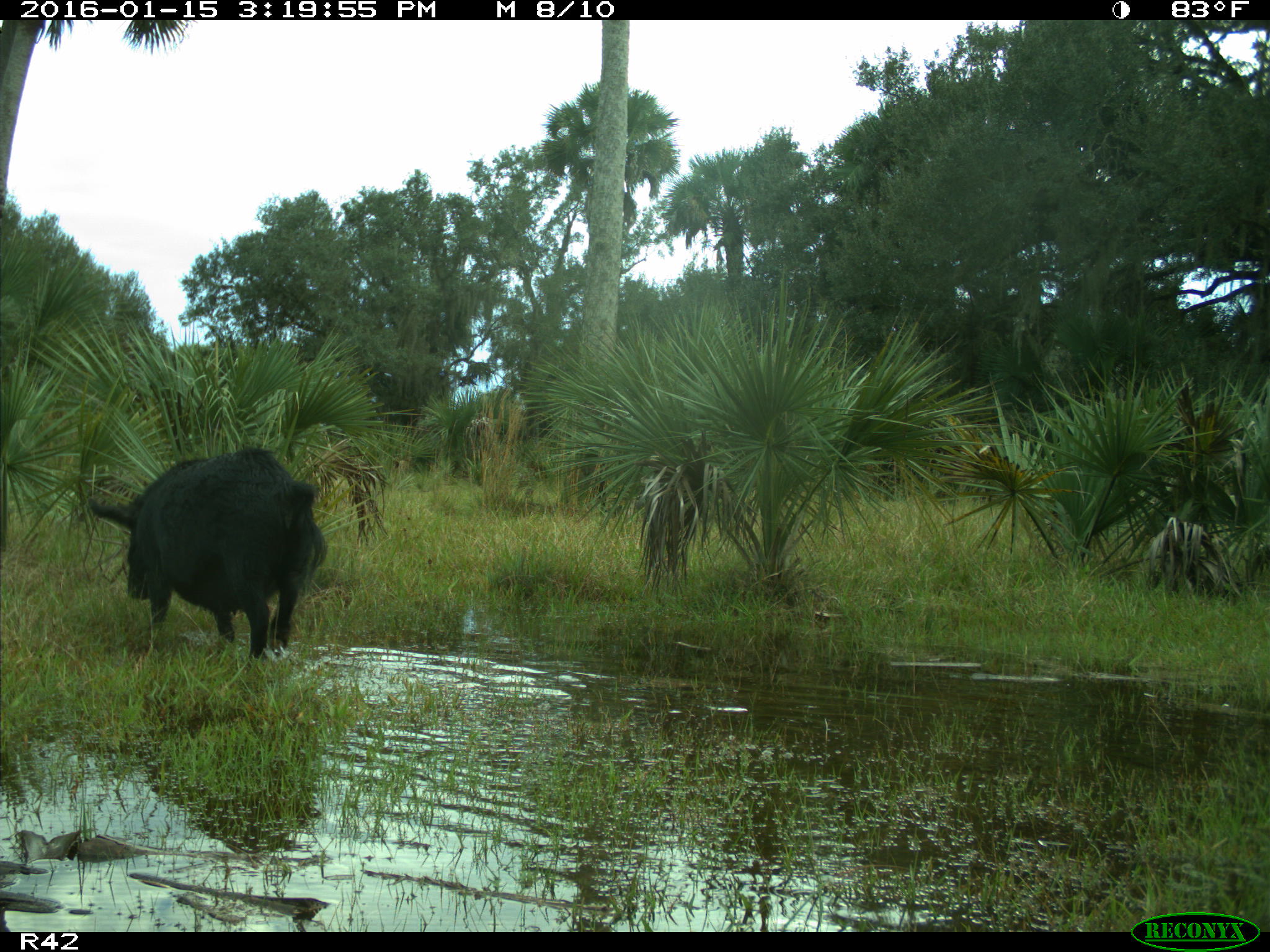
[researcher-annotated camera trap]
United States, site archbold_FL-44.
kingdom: Animalia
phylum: Chordata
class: Mammalia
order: Artiodactyla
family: Suidae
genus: Sus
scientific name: Sus scrofa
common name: wild boar